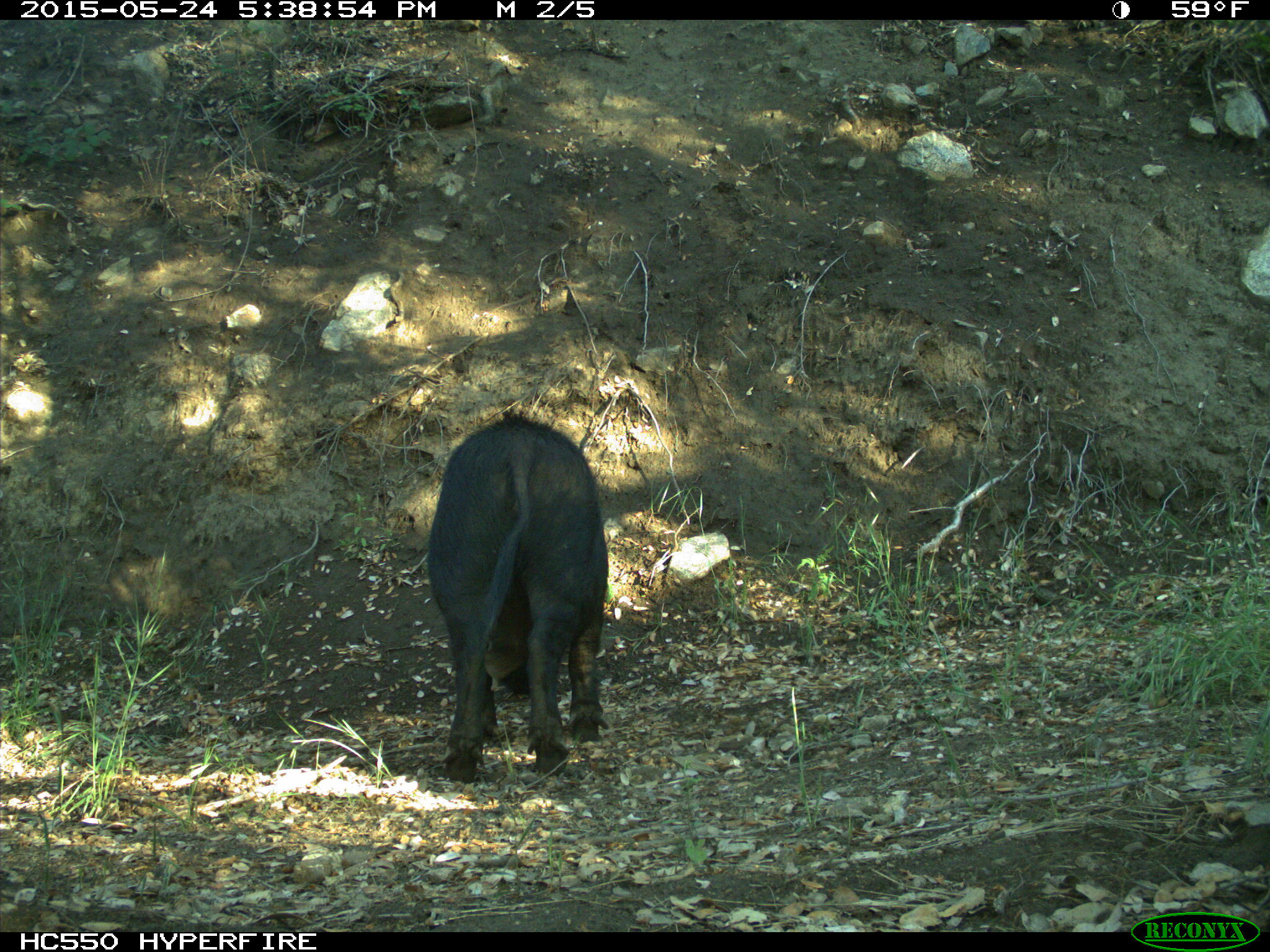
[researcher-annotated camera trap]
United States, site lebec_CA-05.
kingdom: Animalia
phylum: Chordata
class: Mammalia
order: Artiodactyla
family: Suidae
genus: Sus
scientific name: Sus scrofa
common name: wild boar